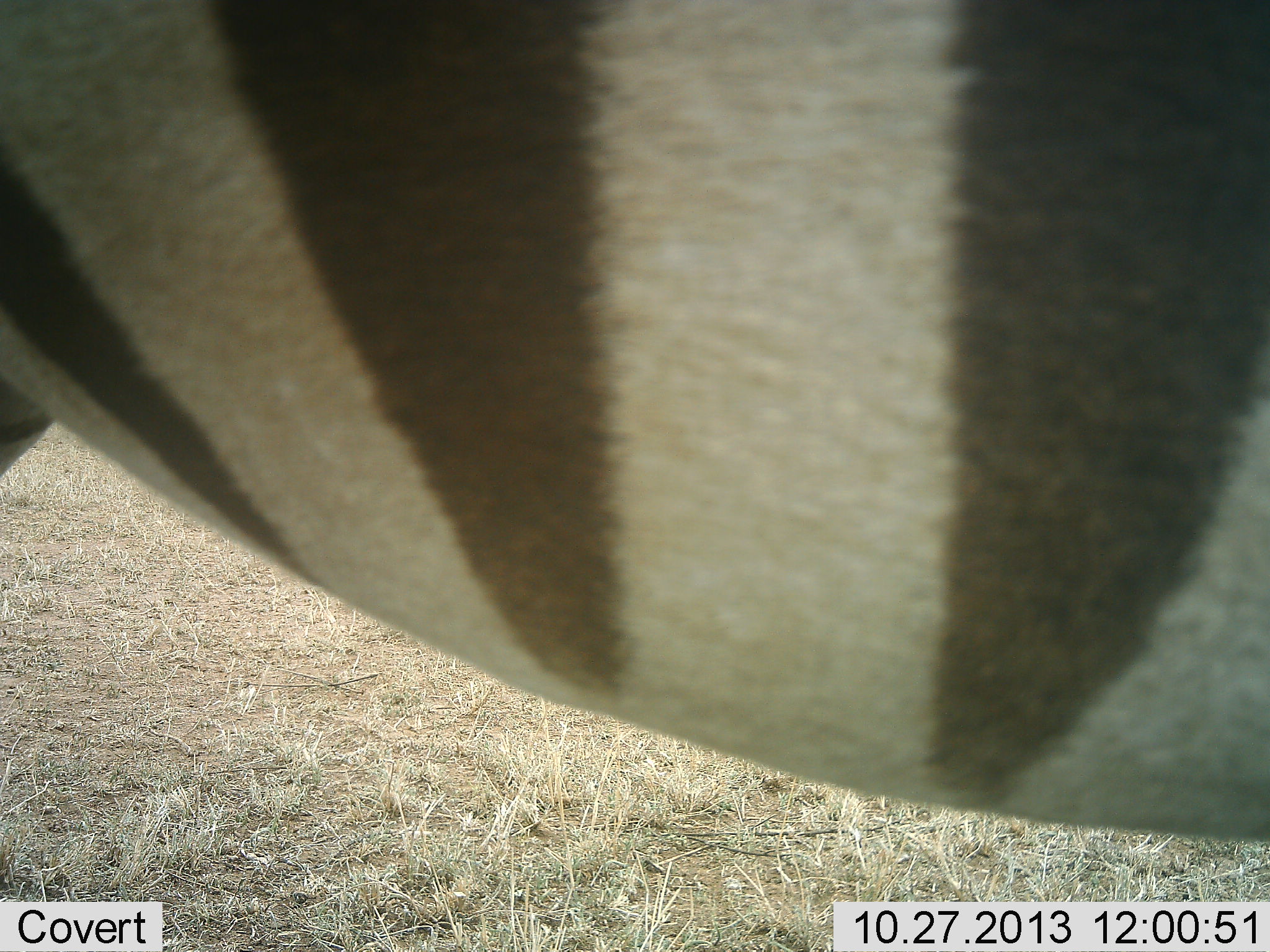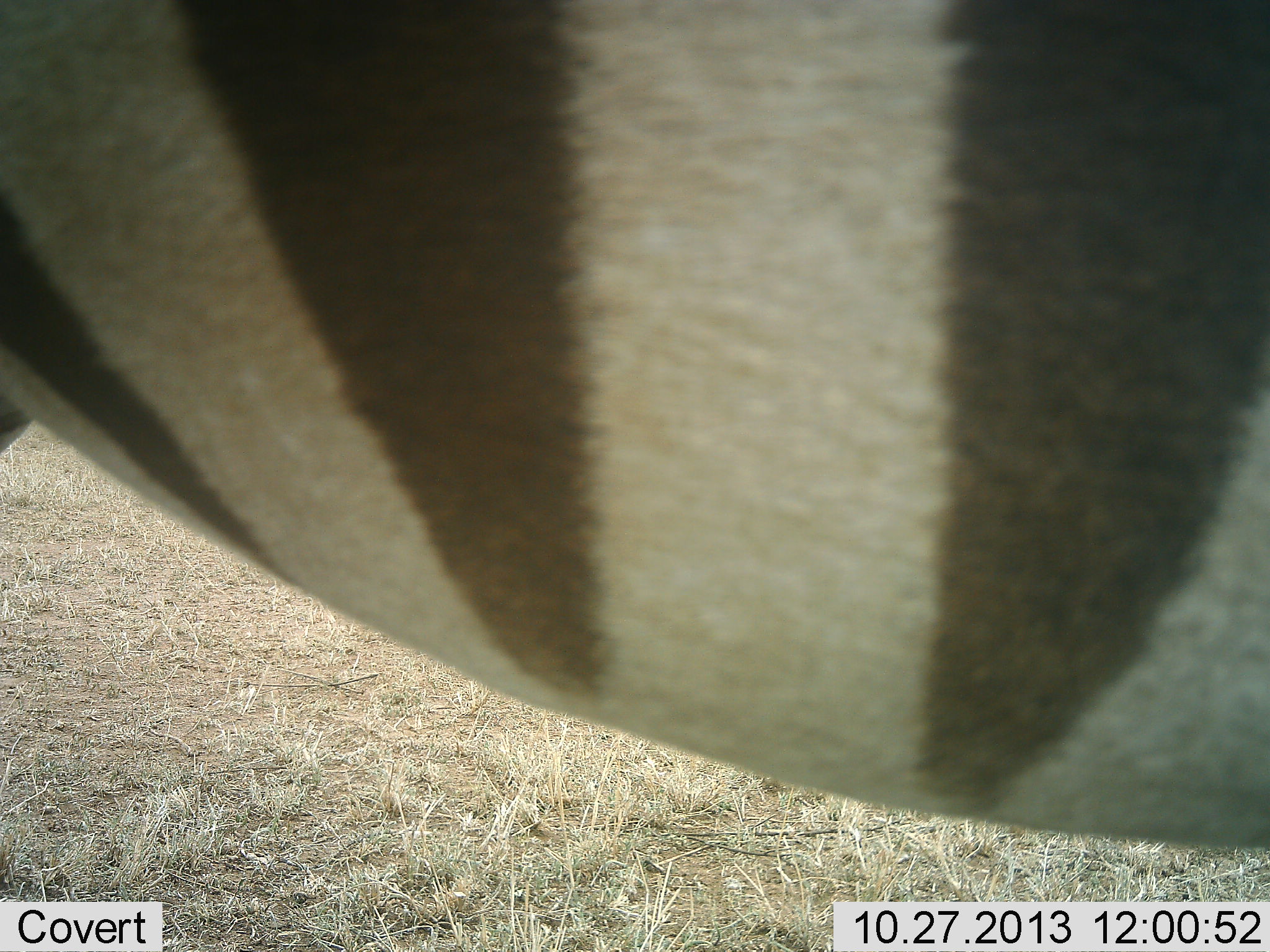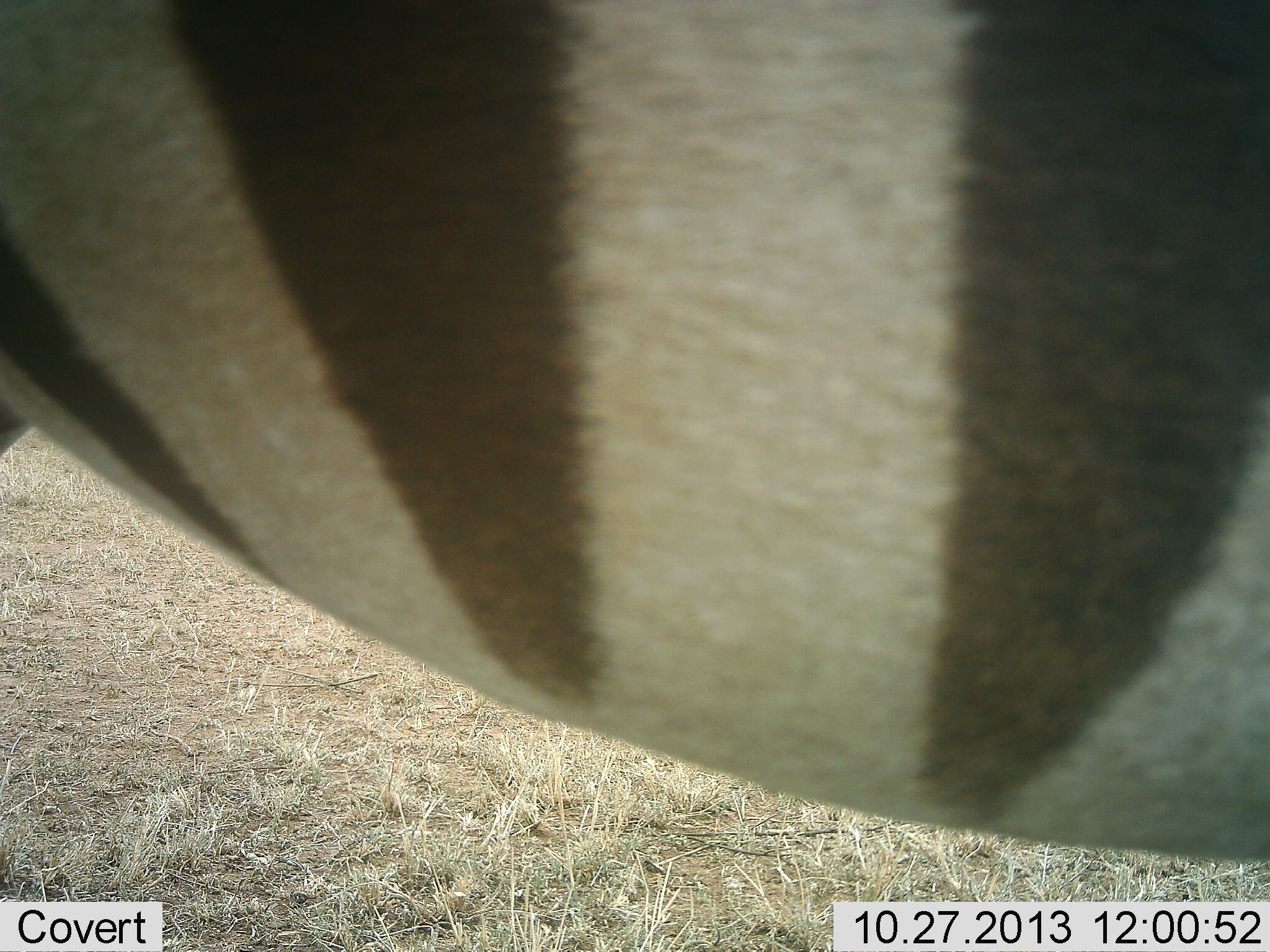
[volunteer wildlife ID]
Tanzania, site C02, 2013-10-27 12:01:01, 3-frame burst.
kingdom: Animalia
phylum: Chordata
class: Mammalia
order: Perissodactyla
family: Equidae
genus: Equus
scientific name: Equus quagga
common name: plains zebra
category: zebra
Zebra (plains zebra) (Equus quagga), count 1. Behavior (volunteer vote fractions): standing 100%, resting 0%, moving 0%, interacting 0%. Young present (vote fraction): 0%. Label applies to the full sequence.